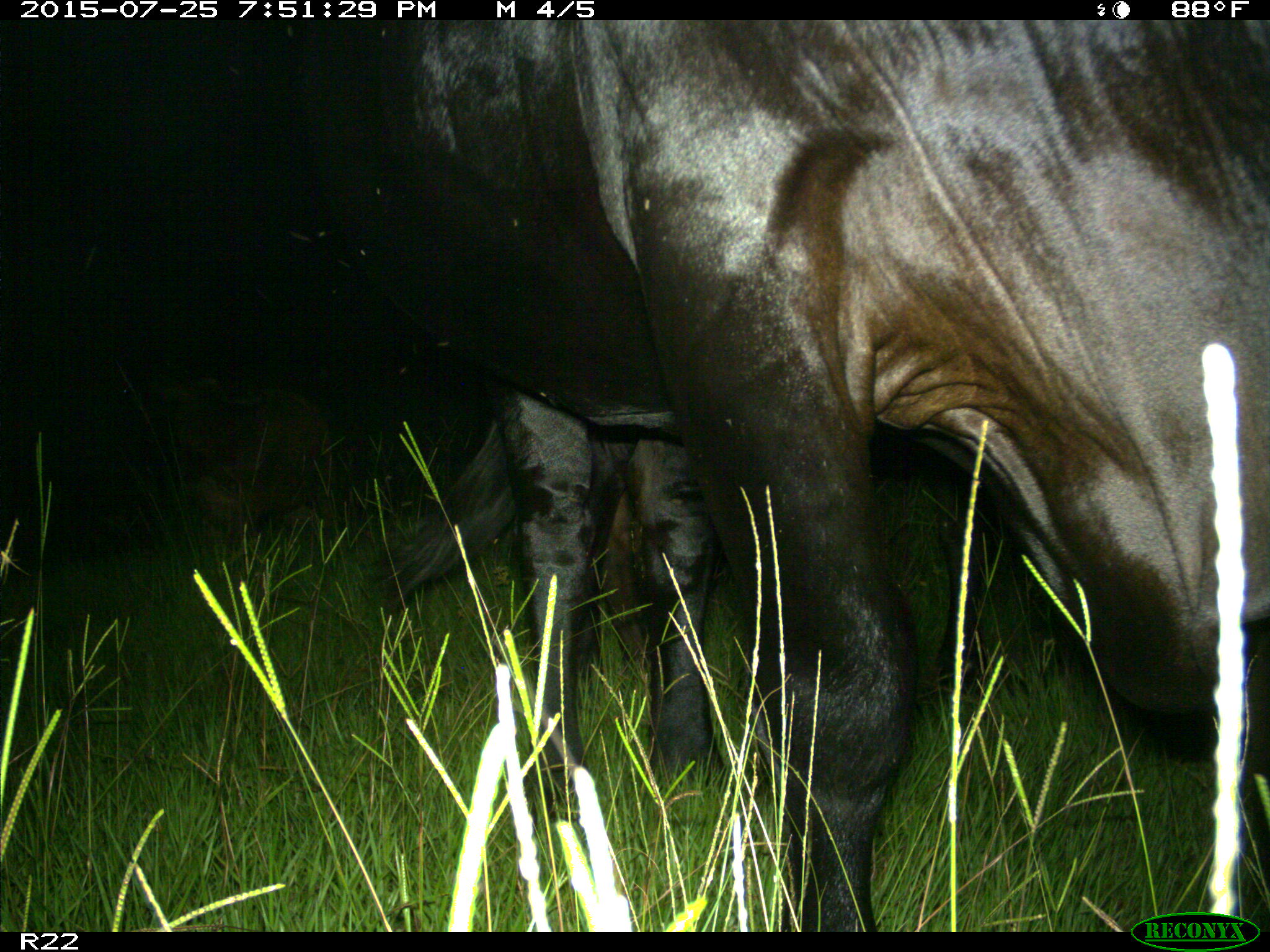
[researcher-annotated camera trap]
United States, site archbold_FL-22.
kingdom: Animalia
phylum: Chordata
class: Mammalia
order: Artiodactyla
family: Bovidae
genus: Bos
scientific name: Bos taurus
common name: domestic cow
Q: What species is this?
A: Bos taurus (domestic cow).